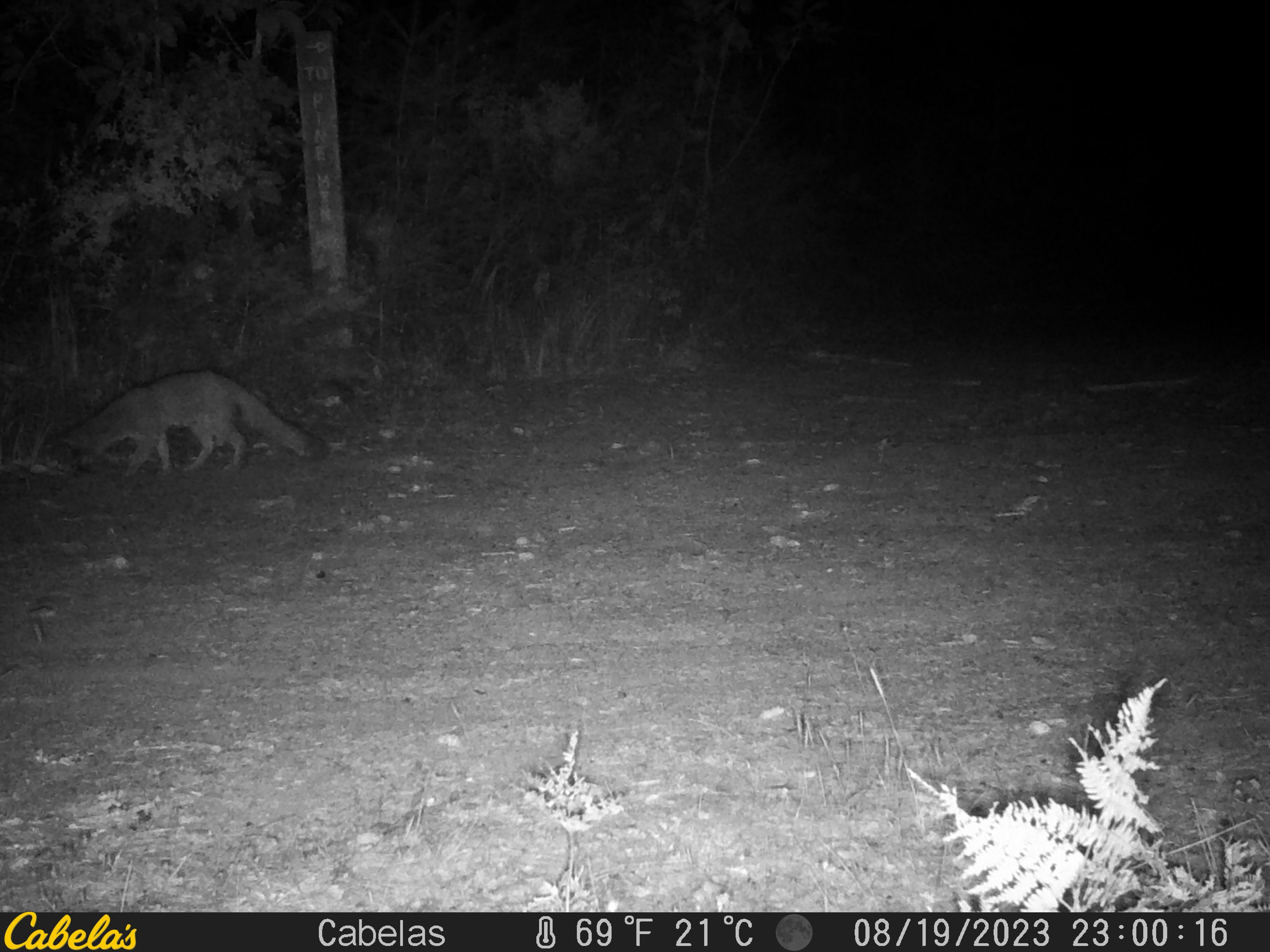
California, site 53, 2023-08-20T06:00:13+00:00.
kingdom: Animalia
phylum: Chordata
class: Mammalia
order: Carnivora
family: Canidae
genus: Urocyon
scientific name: Urocyon cinereoargenteus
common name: gray fox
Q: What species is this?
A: Gray fox (Urocyon cinereoargenteus).